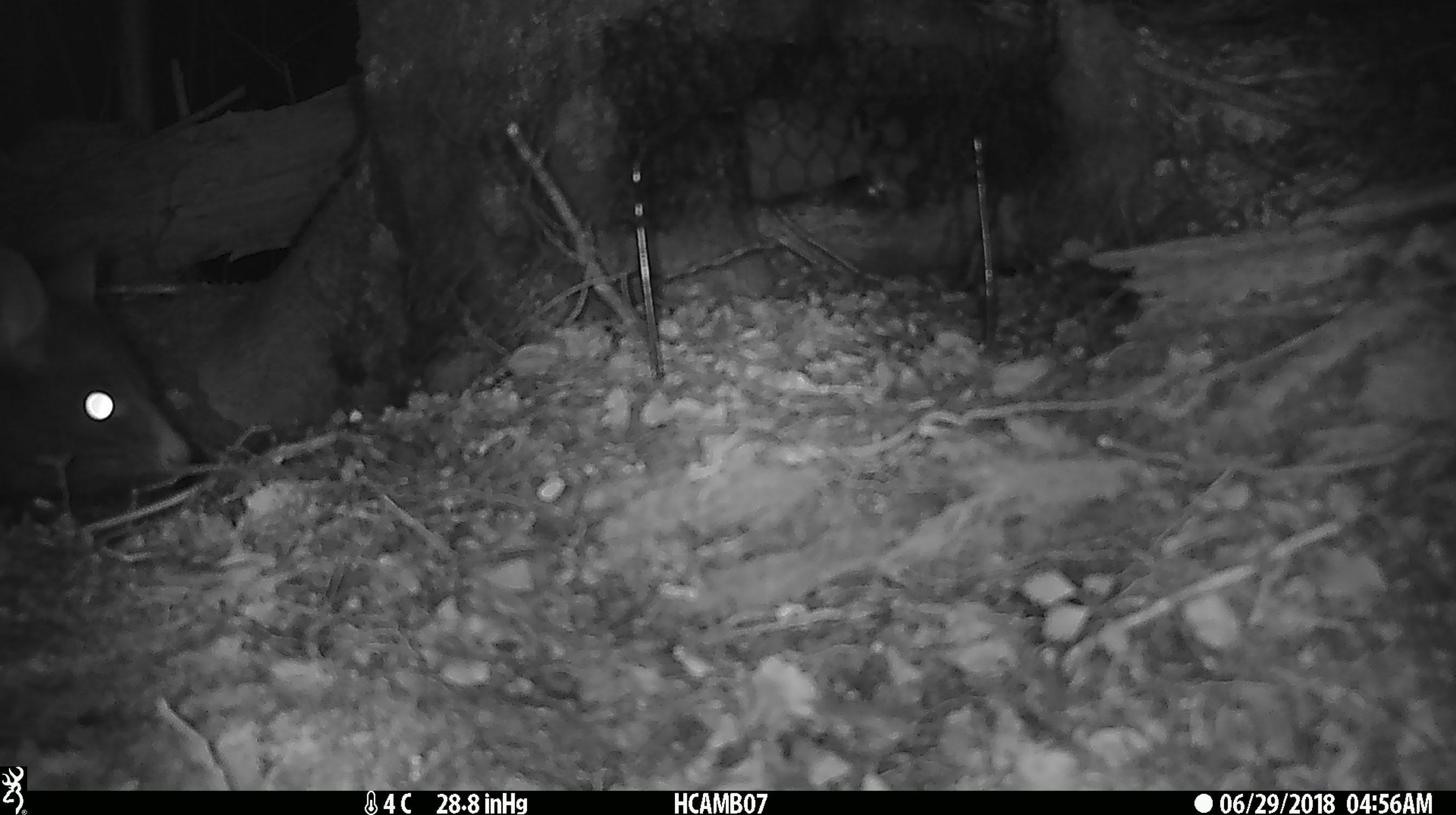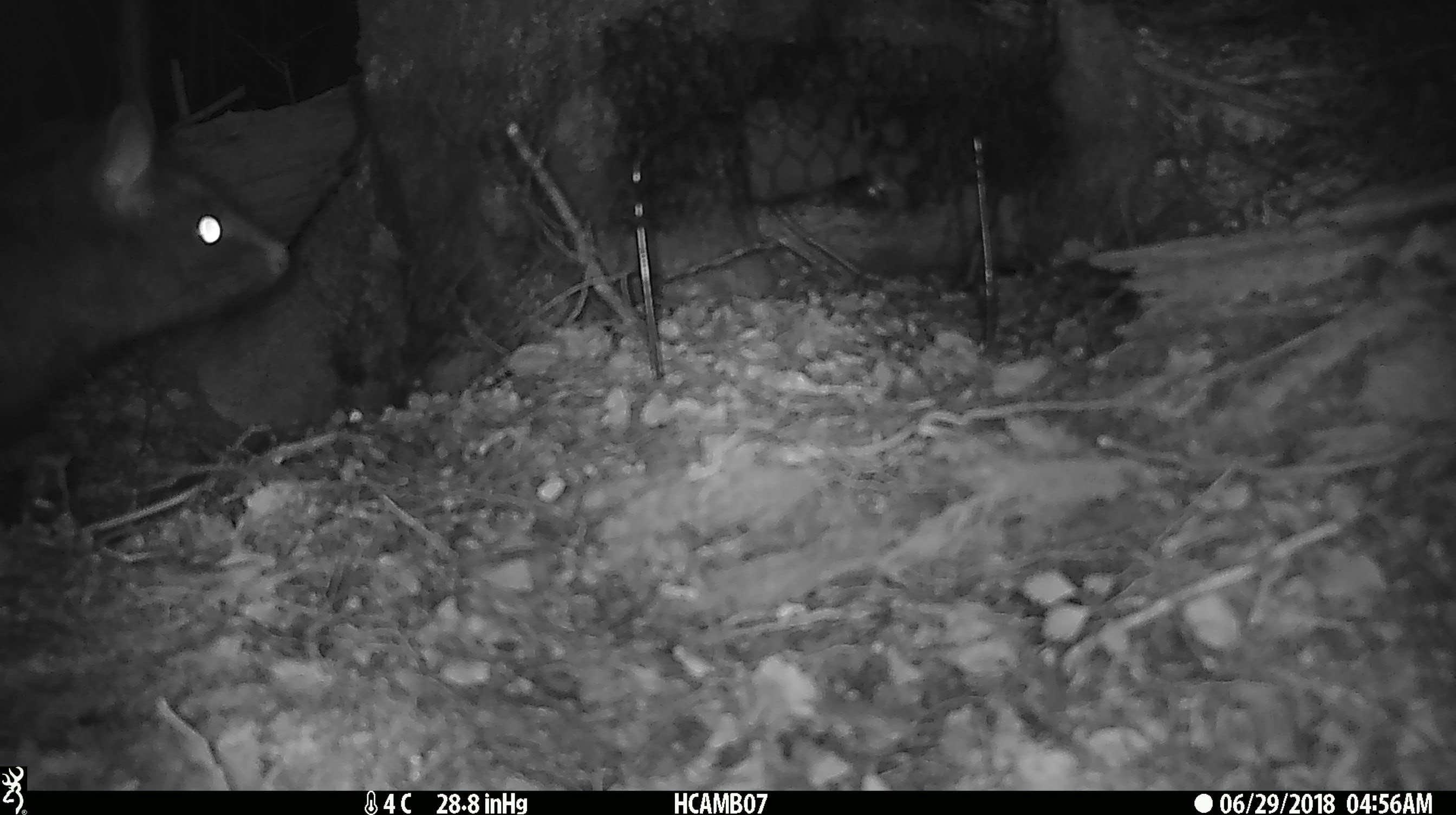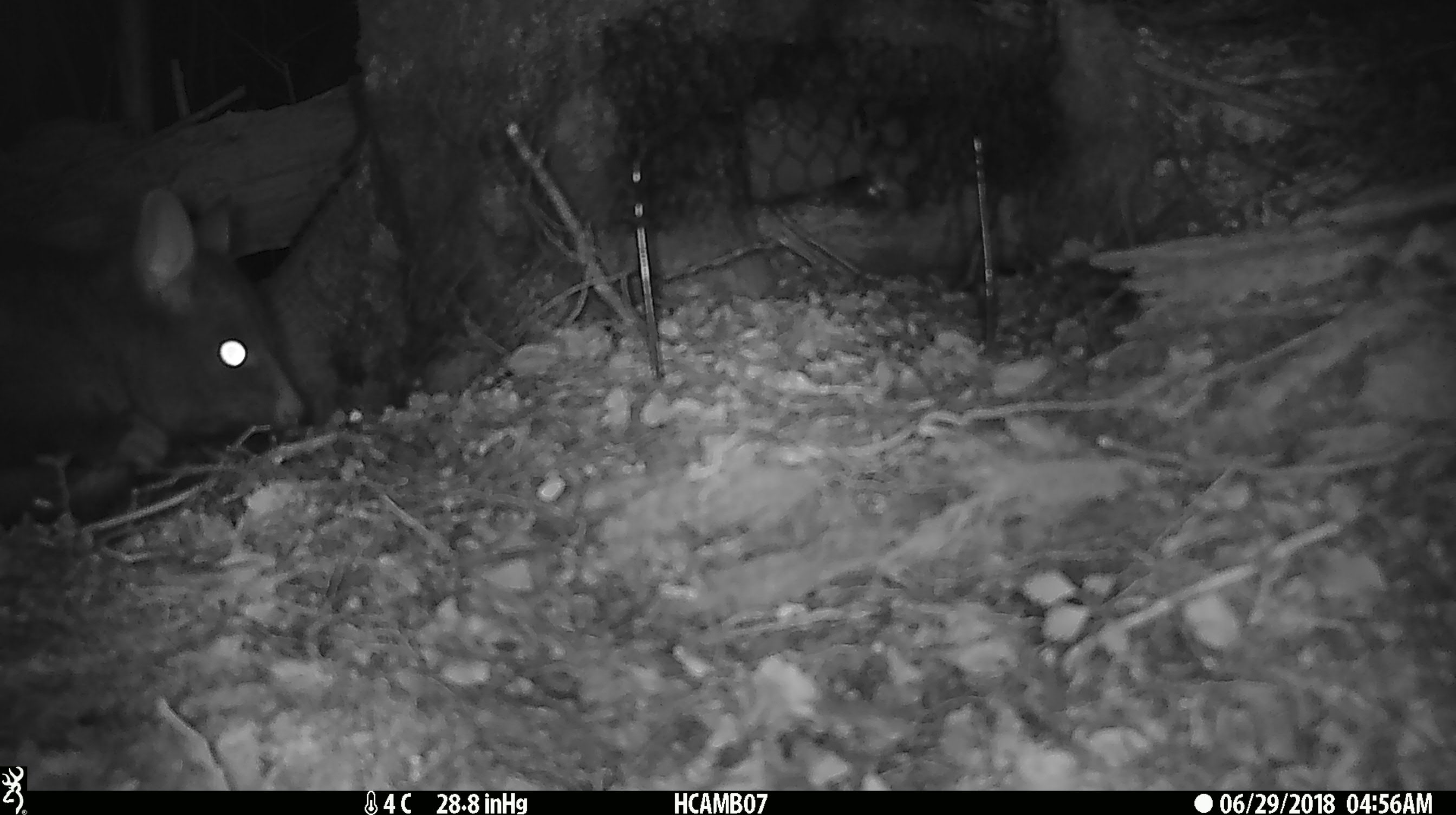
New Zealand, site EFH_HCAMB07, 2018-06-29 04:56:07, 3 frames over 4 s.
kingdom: Animalia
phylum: Chordata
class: Mammalia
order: Diprotodontia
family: Phalangeridae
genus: Trichosurus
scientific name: Trichosurus vulpecula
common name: common brushtail possum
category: possum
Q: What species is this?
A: Possum (common brushtail possum) (Trichosurus vulpecula).